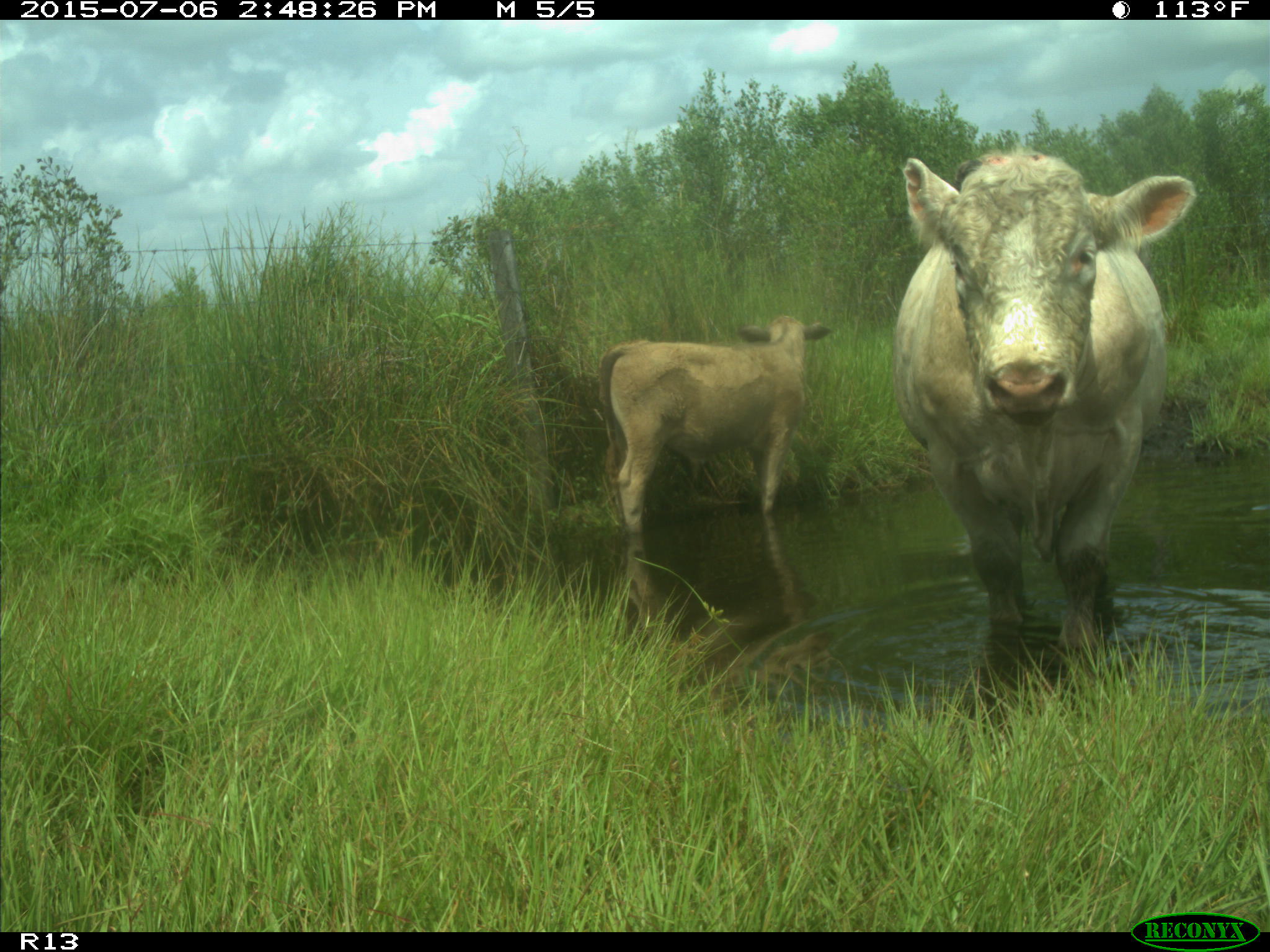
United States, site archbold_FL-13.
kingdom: Animalia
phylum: Chordata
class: Mammalia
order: Artiodactyla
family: Bovidae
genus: Bos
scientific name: Bos taurus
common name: domestic cow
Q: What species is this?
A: Bos taurus (domestic cow).